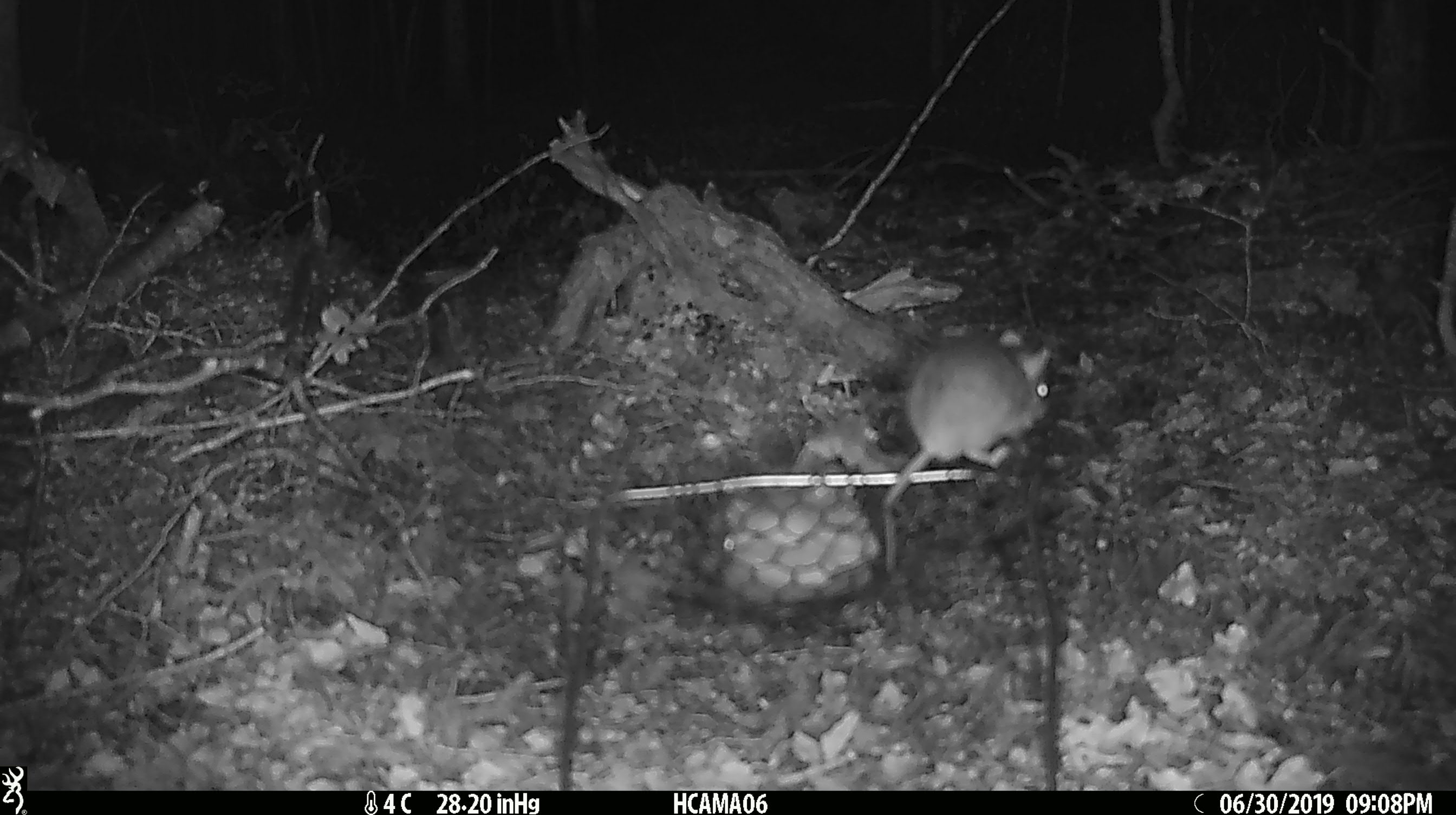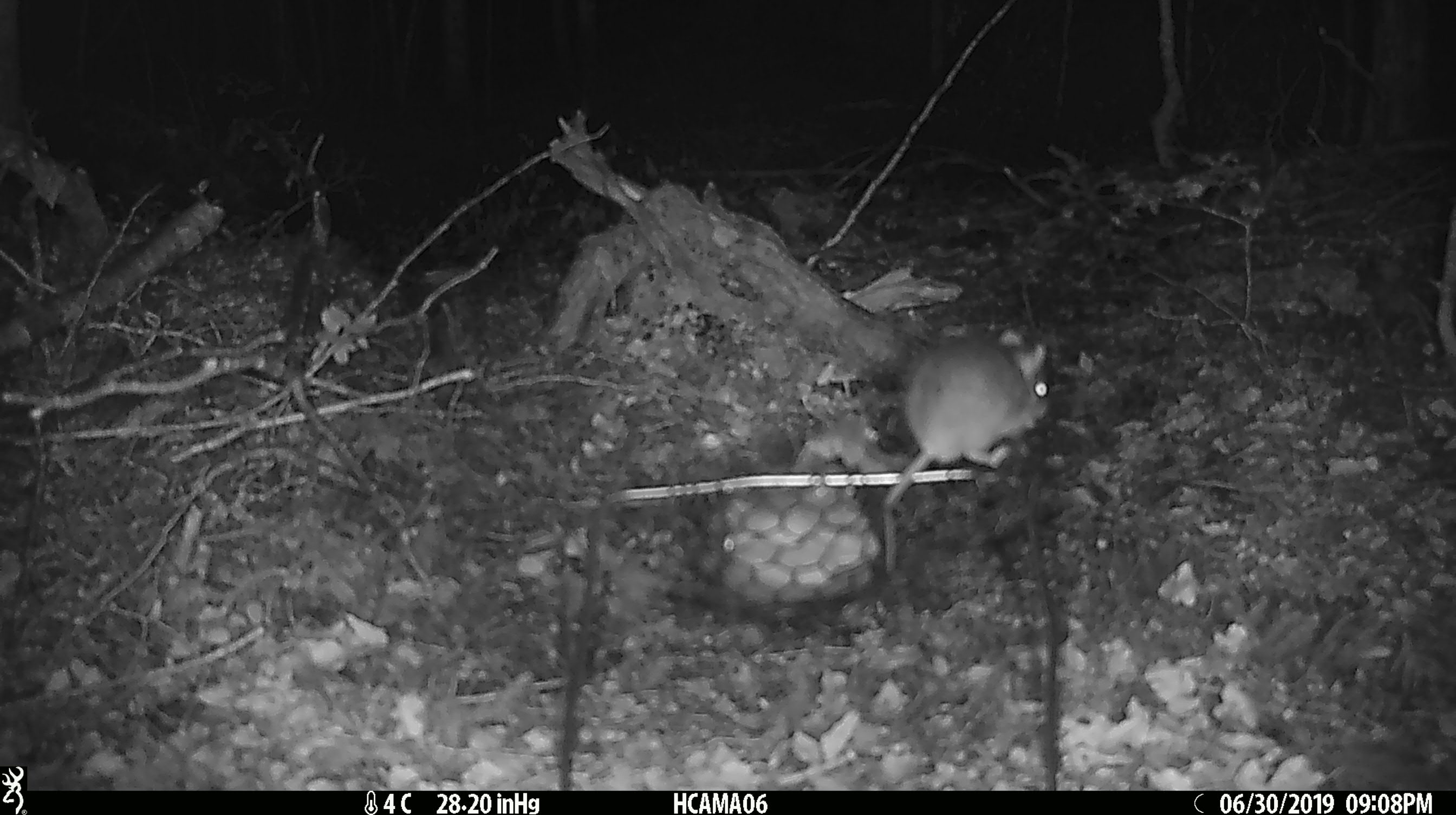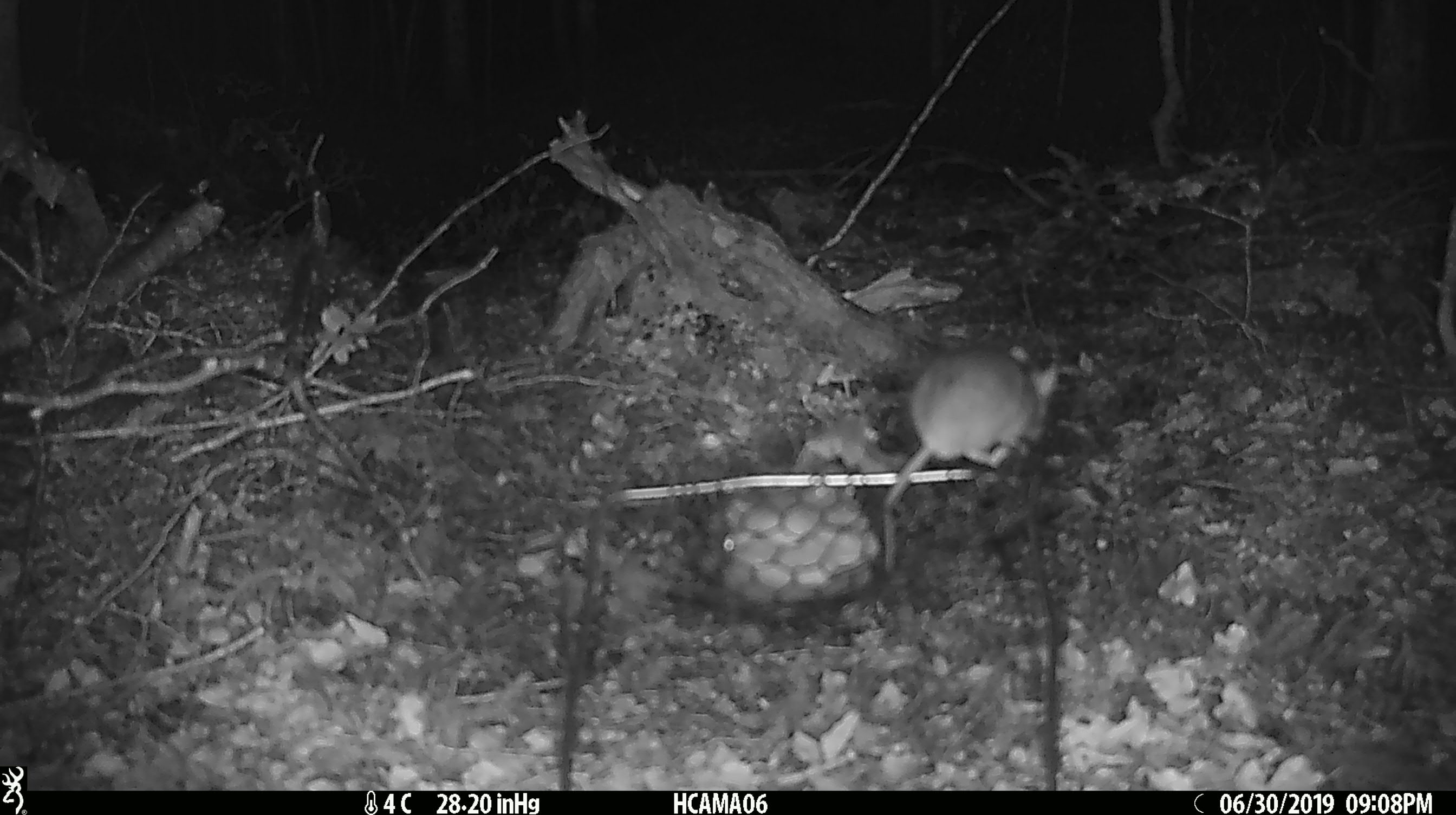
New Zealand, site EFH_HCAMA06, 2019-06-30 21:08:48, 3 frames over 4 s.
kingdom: Animalia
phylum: Chordata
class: Mammalia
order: Rodentia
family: Muridae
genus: Mus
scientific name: Mus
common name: mouse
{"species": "mouse (Mus)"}